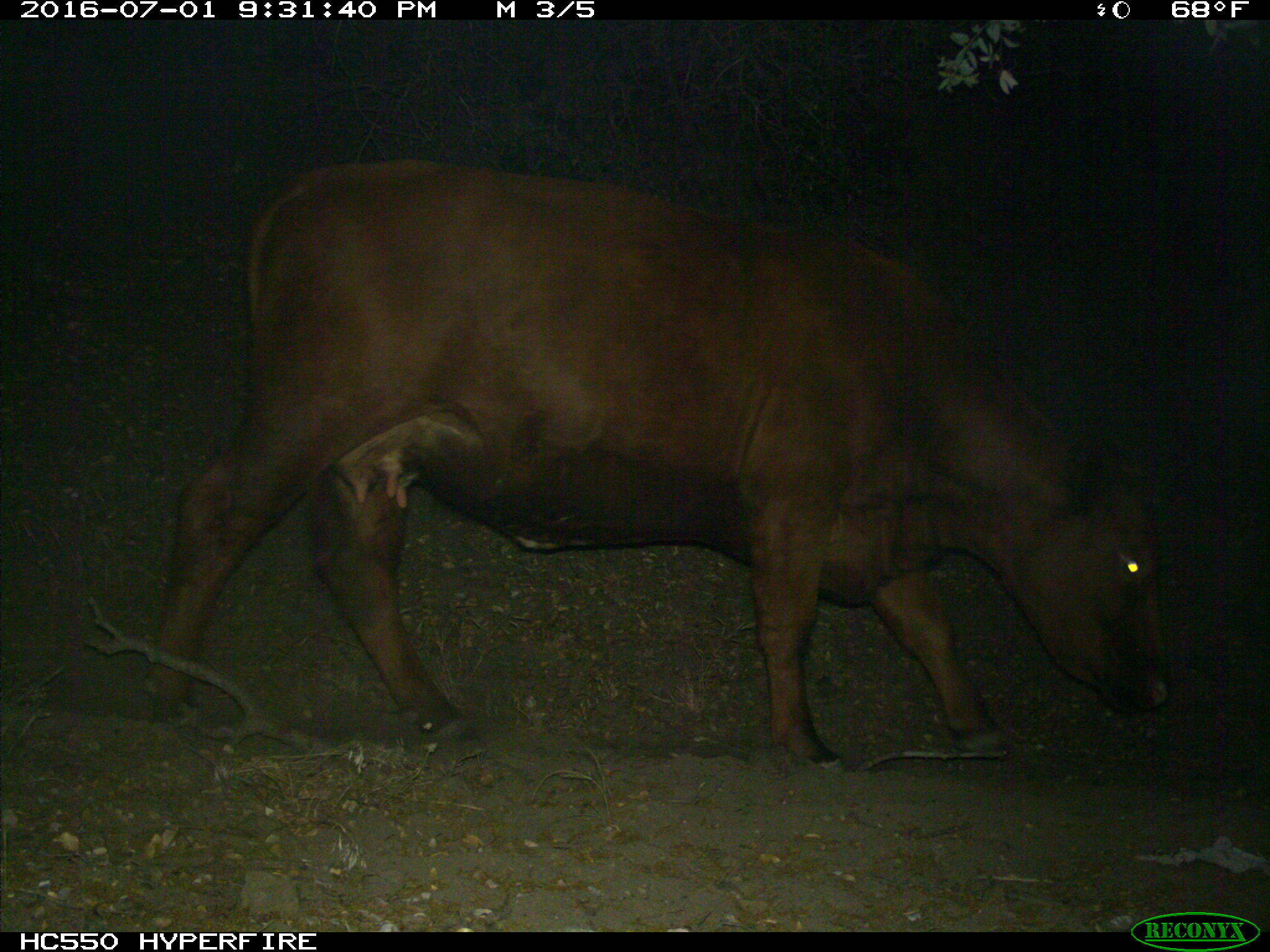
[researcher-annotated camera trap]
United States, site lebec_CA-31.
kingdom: Animalia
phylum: Chordata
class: Mammalia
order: Artiodactyla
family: Bovidae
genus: Bos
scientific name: Bos taurus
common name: domestic cow